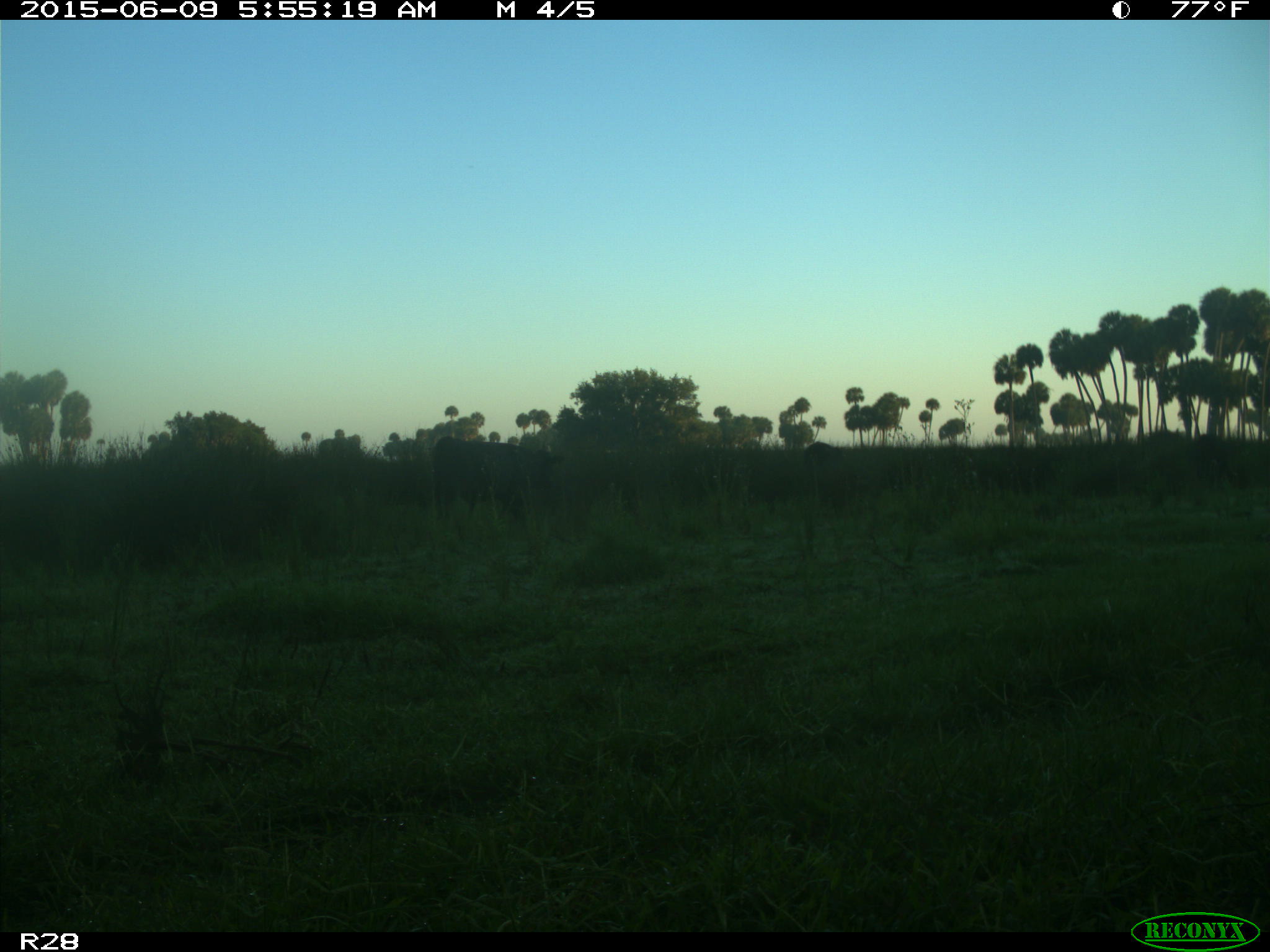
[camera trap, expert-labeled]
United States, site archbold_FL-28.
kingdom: Animalia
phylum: Chordata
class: Mammalia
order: Artiodactyla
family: Bovidae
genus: Bos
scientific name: Bos taurus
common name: domestic cow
Bos taurus (domestic cow).